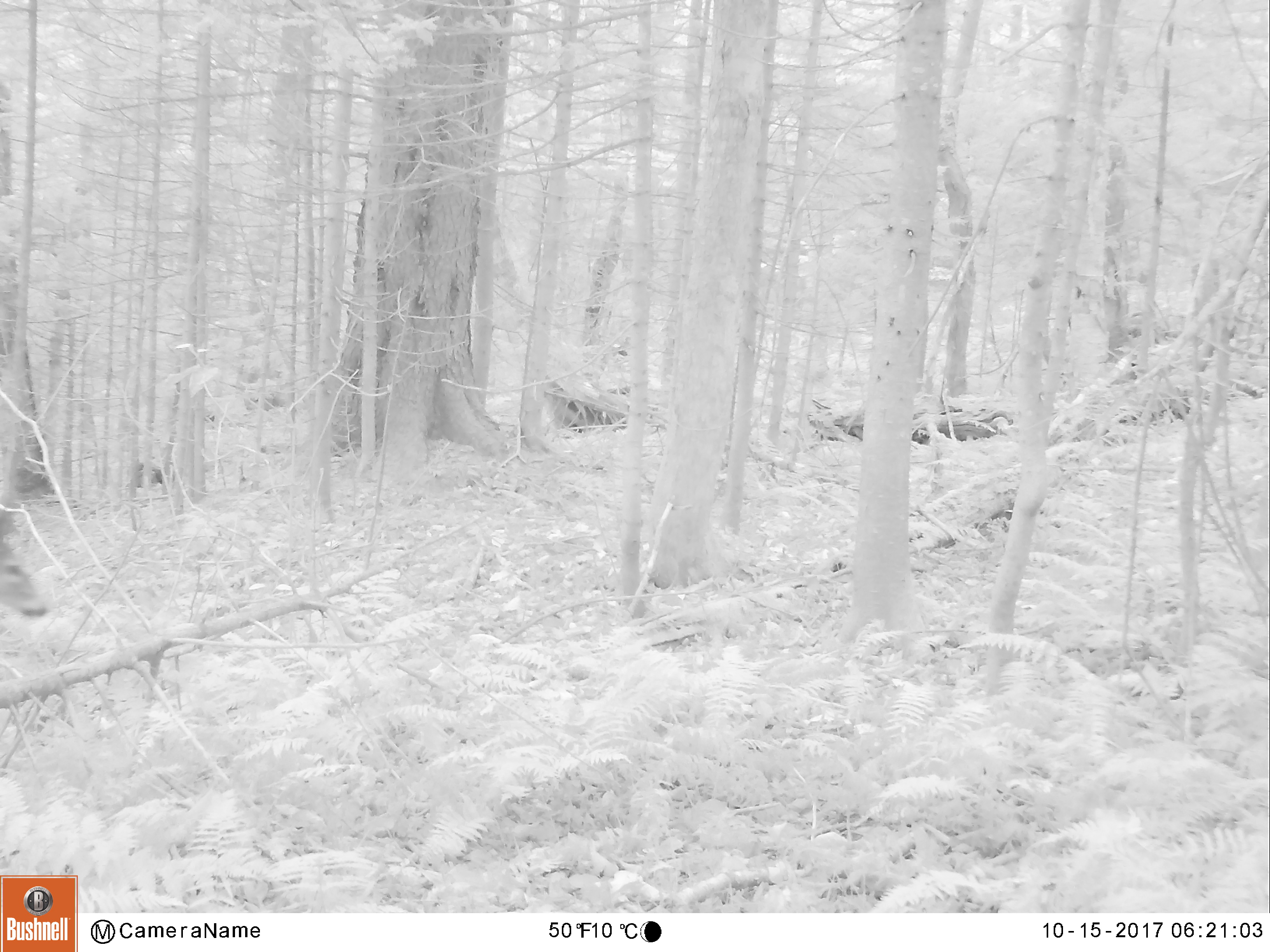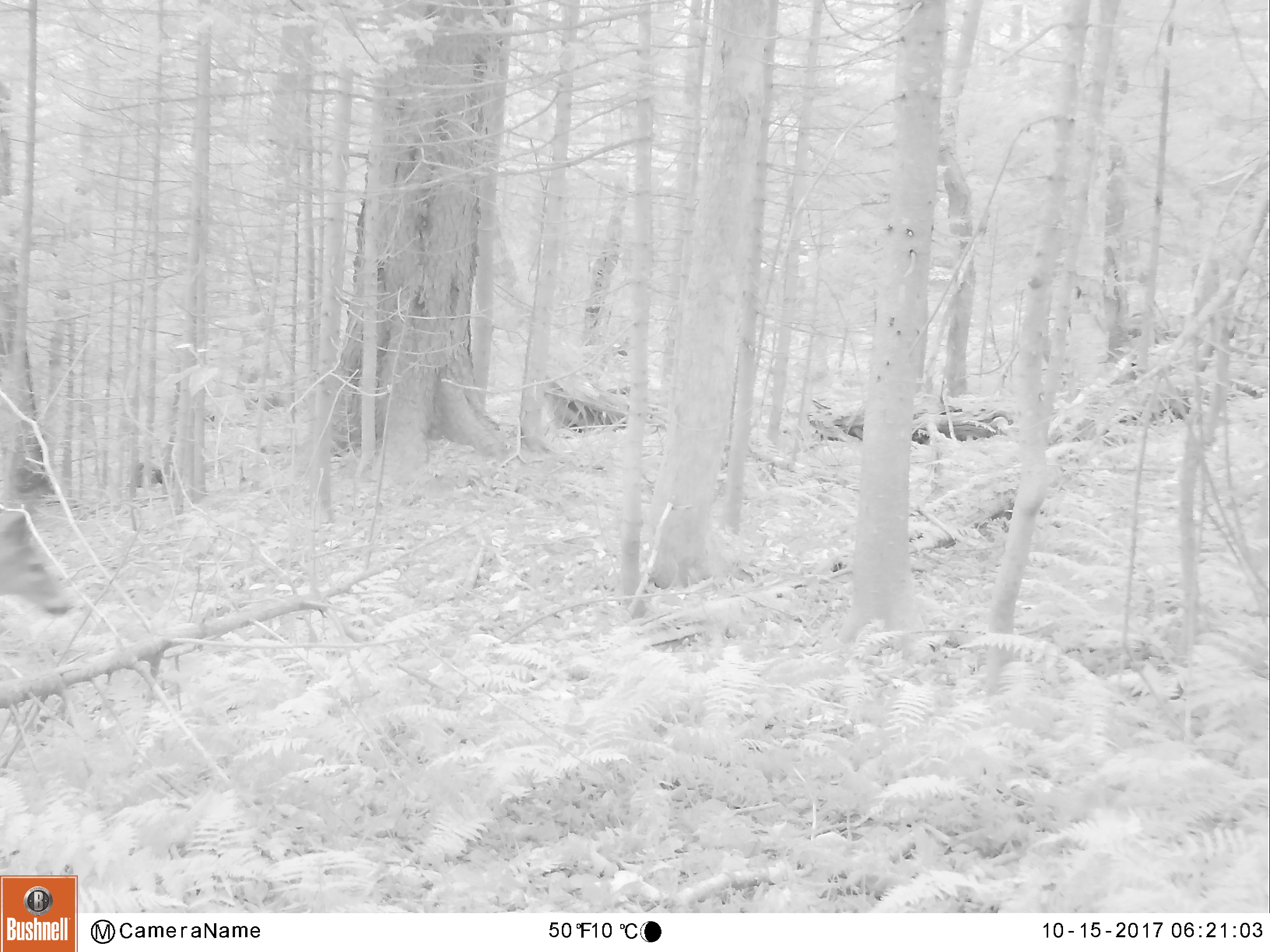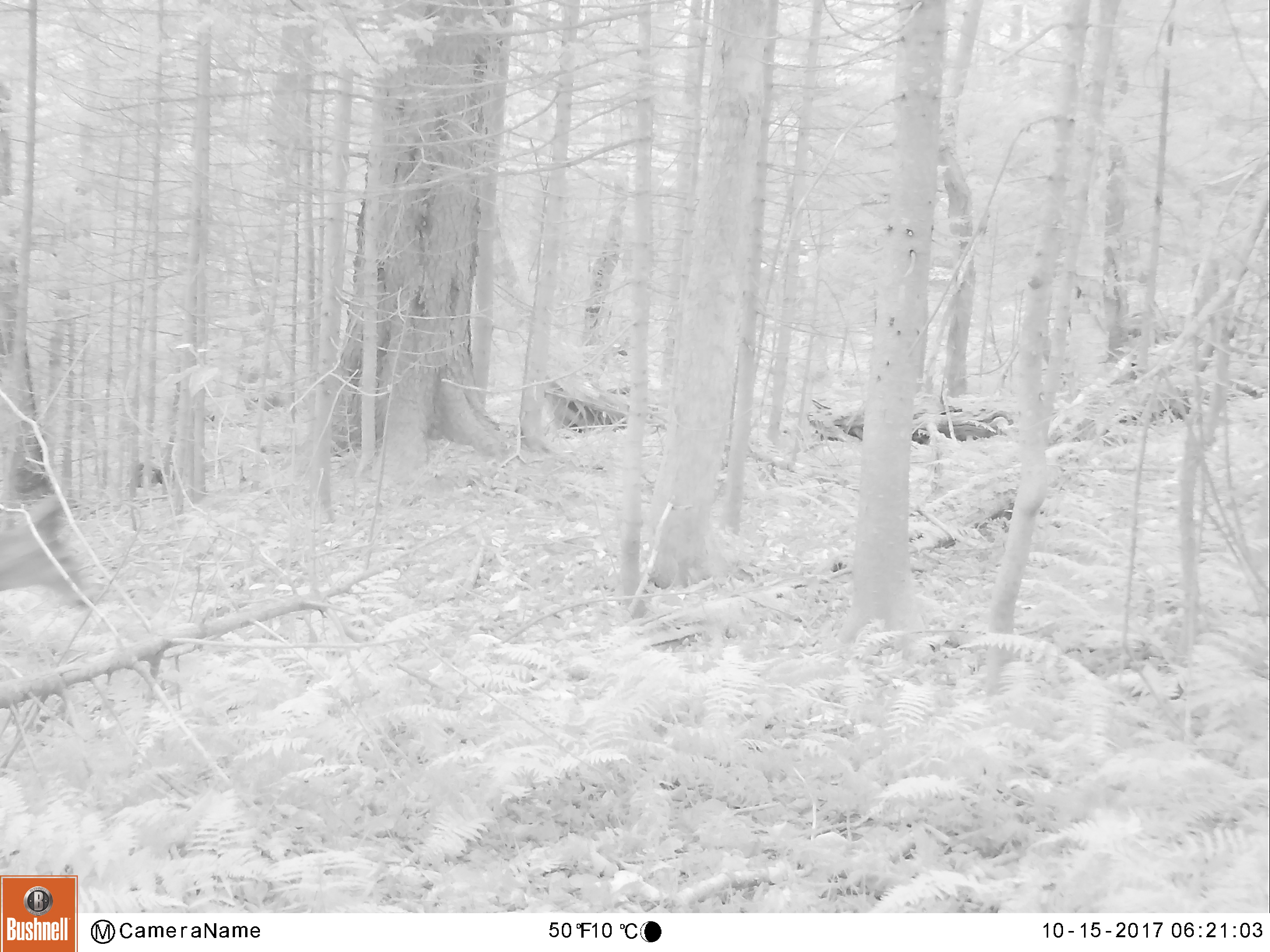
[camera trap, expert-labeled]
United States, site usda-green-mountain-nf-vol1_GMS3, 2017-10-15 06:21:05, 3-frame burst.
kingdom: Animalia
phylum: Chordata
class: Mammalia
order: Artiodactyla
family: Cervidae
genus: Odocoileus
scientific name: Odocoileus virginianus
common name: white-tailed deer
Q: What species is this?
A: White-tailed deer (Odocoileus virginianus).